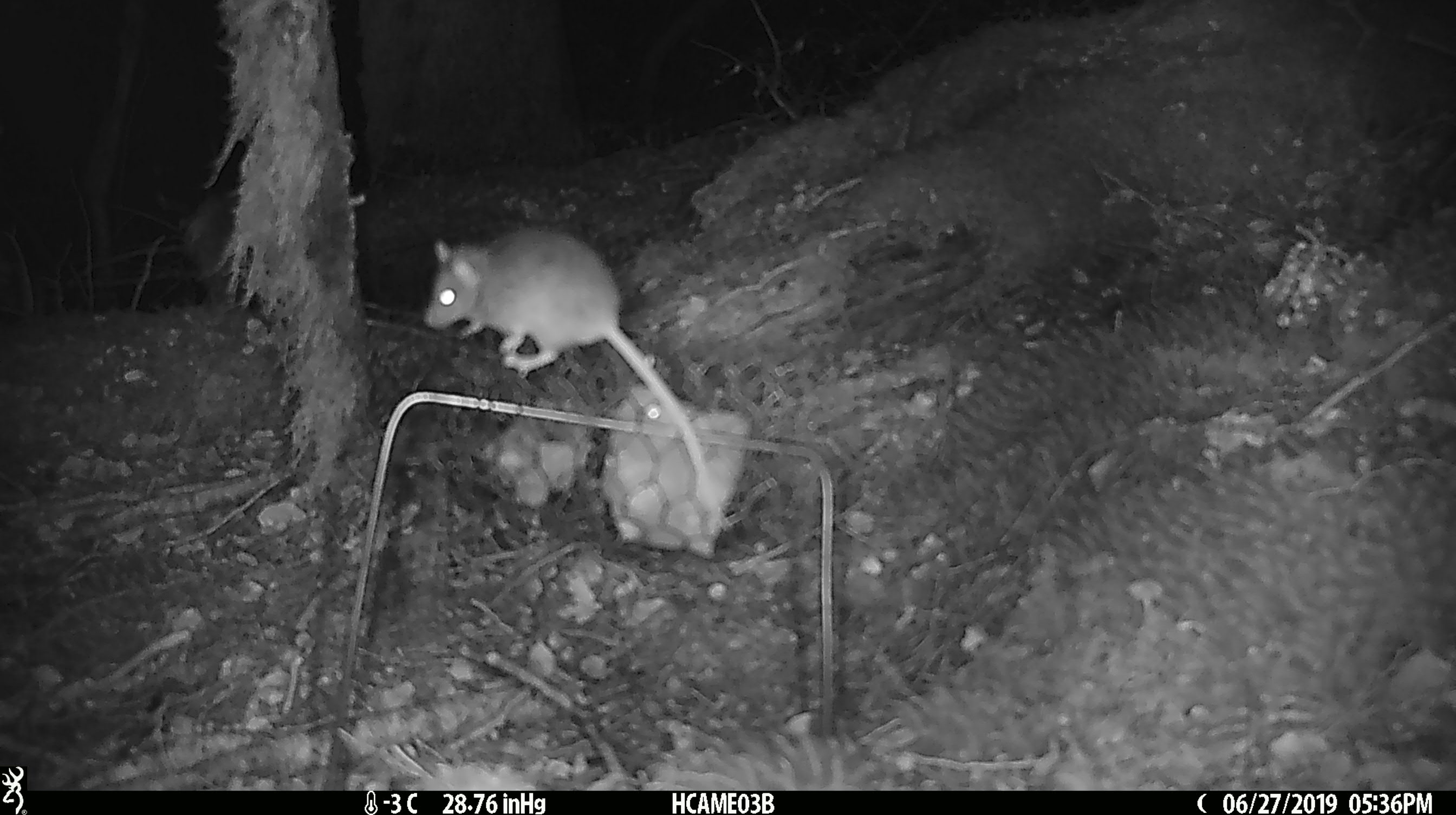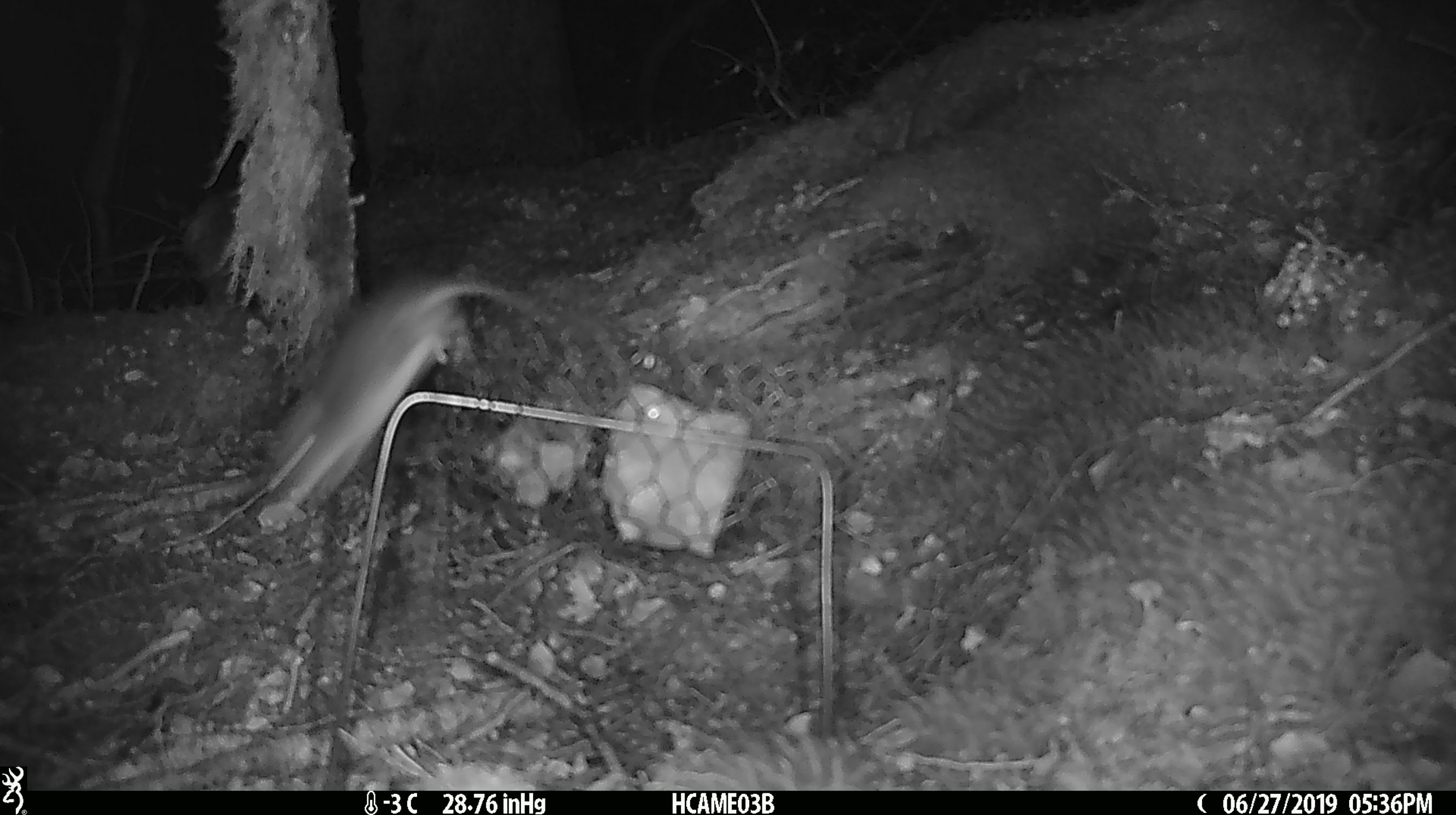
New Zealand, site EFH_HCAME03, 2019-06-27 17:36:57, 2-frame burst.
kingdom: Animalia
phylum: Chordata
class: Mammalia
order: Rodentia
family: Muridae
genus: Mus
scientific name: Mus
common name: mouse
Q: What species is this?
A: Mouse (Mus).